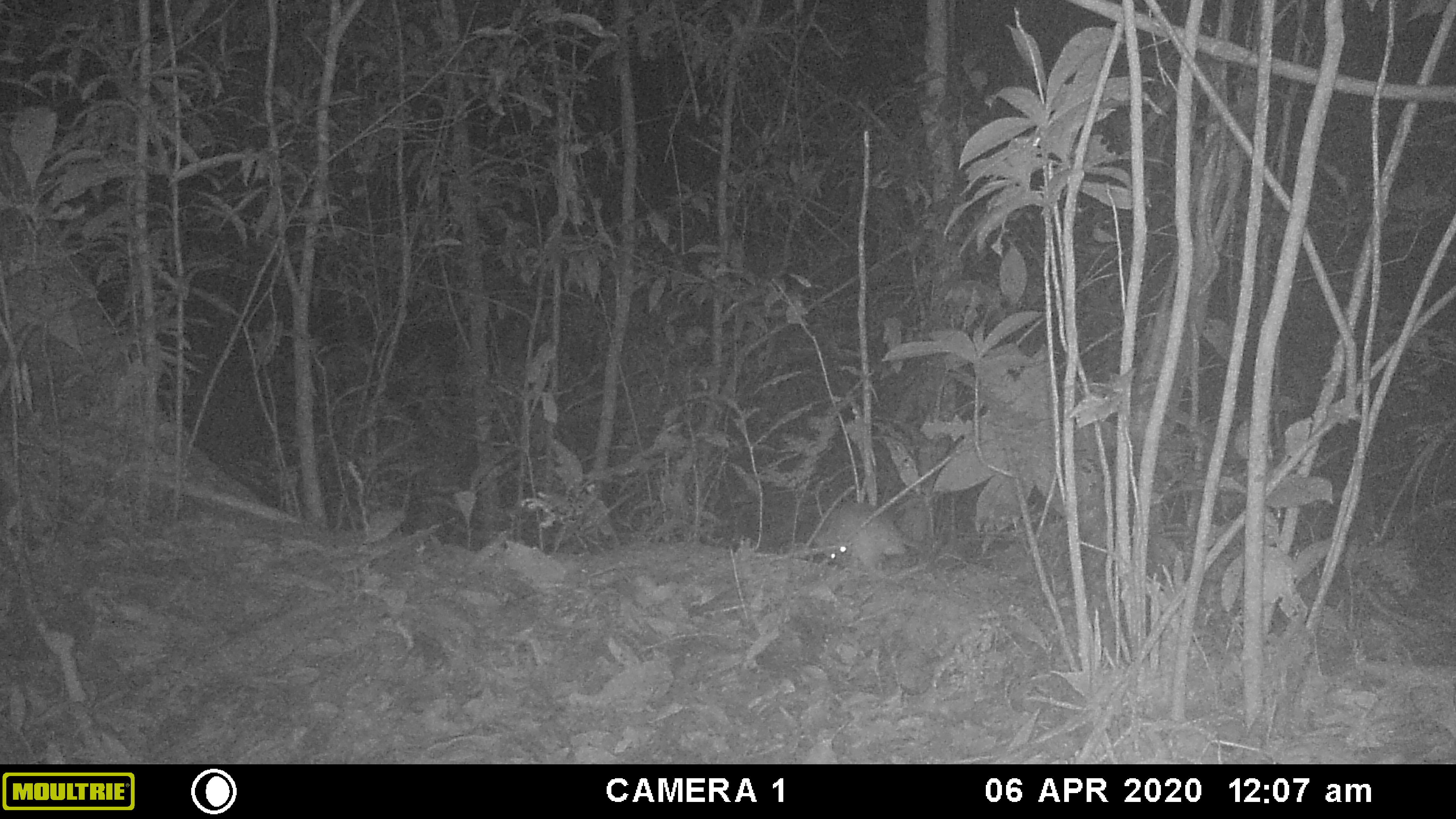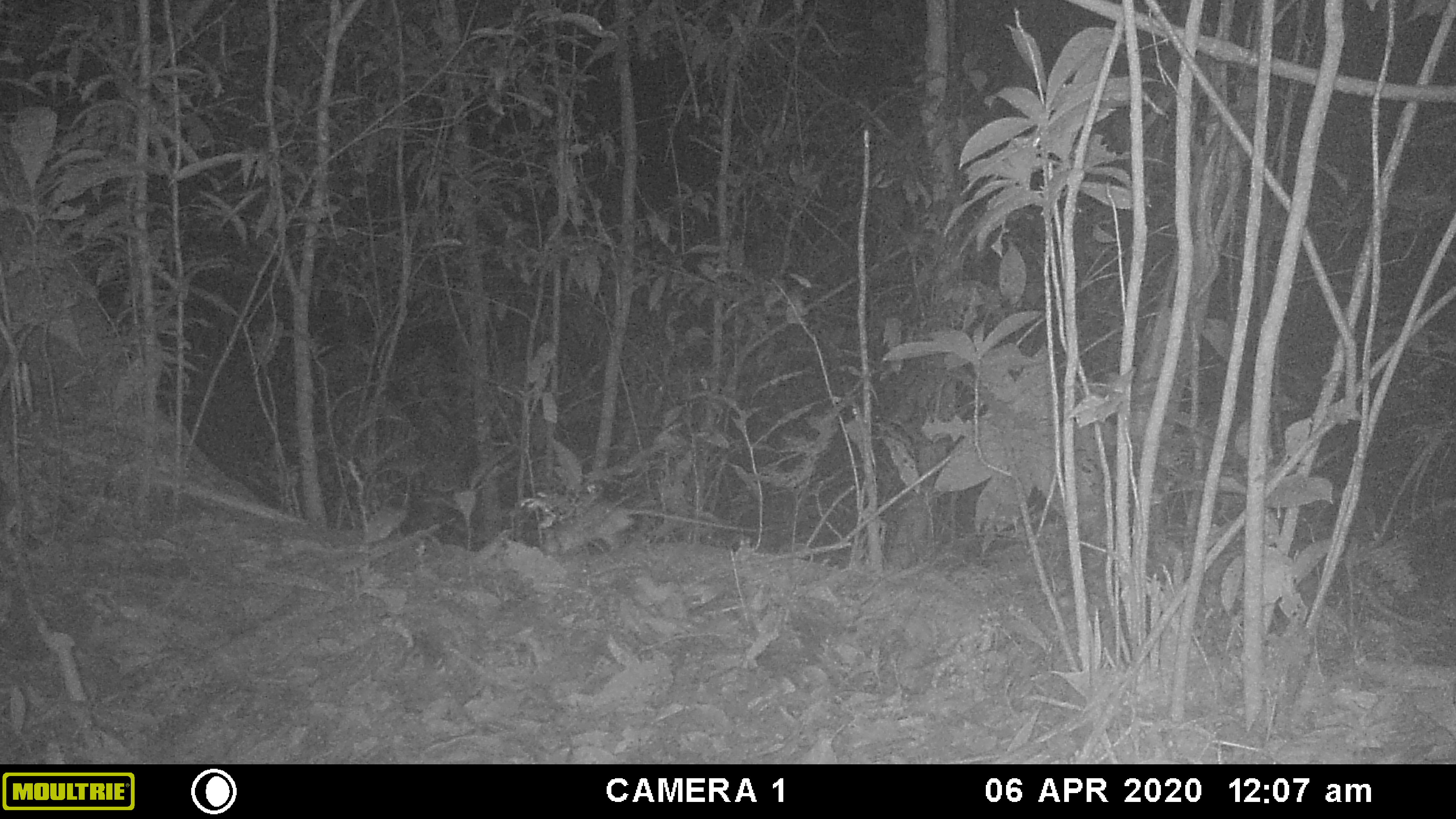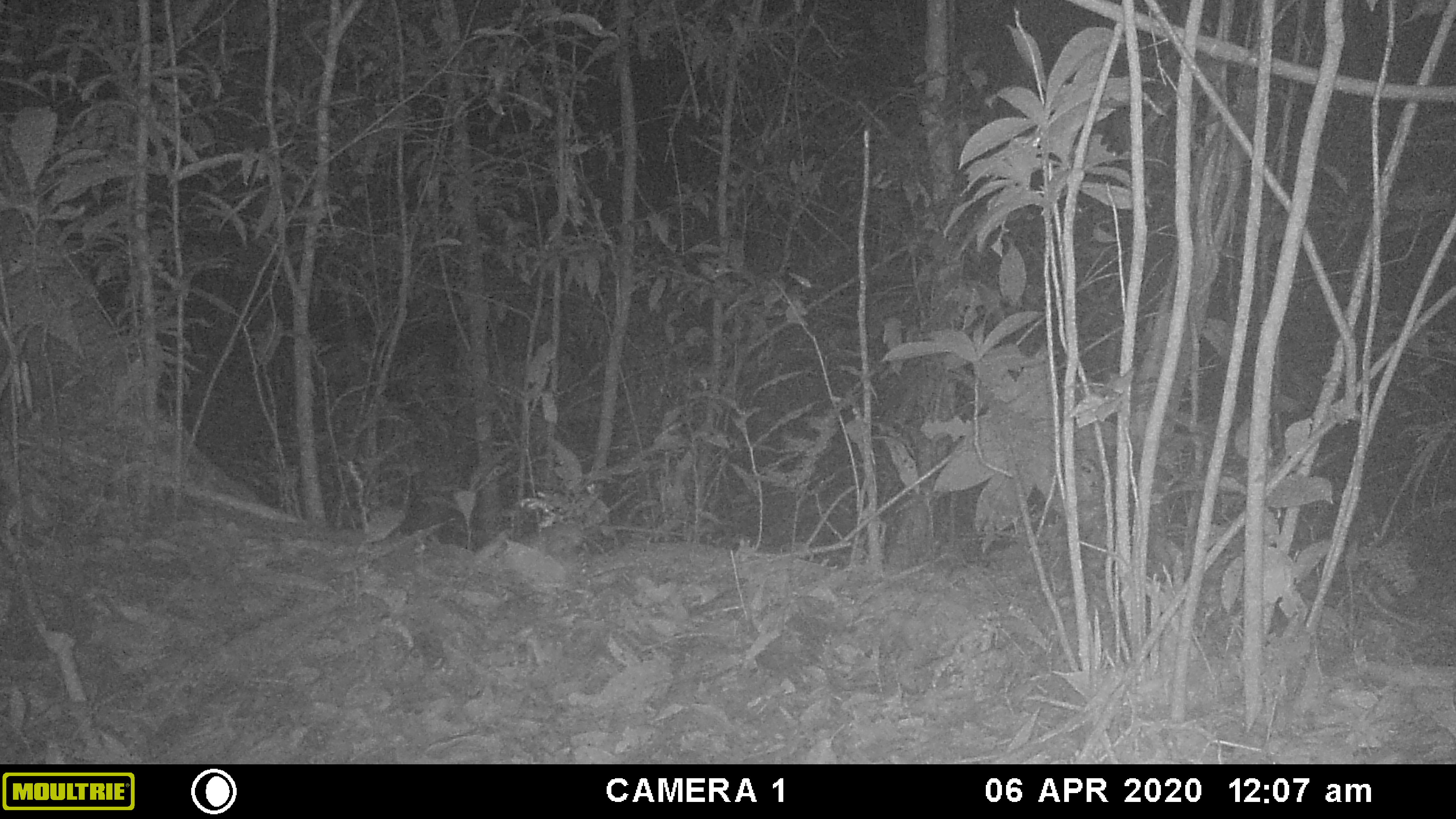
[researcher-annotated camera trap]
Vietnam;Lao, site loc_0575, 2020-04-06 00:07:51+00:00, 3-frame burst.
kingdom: Animalia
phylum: Chordata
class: Mammalia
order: Rodentia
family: Muridae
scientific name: Muridae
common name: old-world mice and rats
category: unidentified murid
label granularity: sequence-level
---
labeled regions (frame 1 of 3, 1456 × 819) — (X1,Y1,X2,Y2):
unidentified murid: (814,503,922,572)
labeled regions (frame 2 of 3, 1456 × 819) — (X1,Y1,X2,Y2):
unidentified murid: (543,501,757,554)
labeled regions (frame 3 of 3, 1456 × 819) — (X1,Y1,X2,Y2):
unidentified murid: (517,520,683,561)